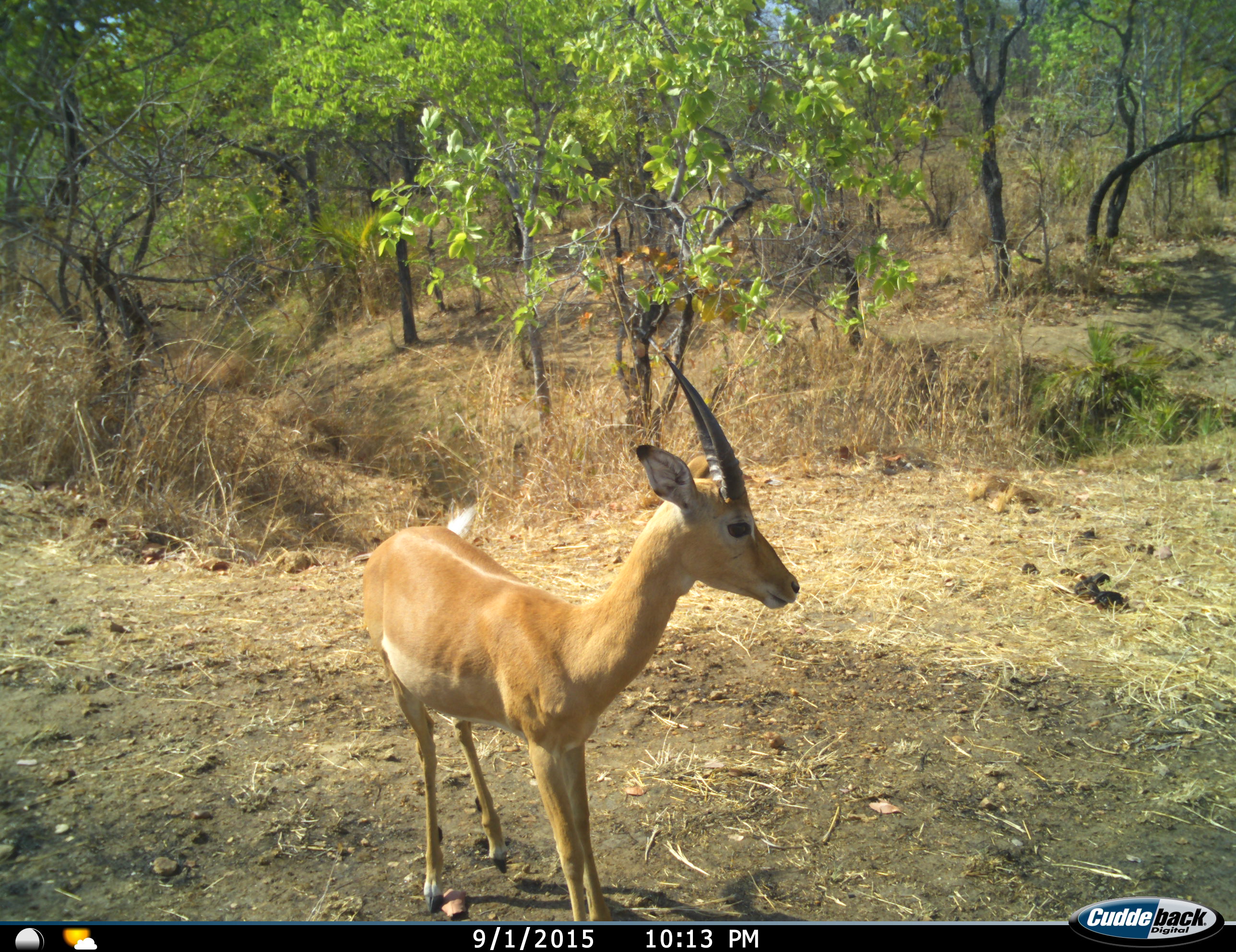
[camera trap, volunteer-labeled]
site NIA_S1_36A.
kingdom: Animalia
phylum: Chordata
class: Mammalia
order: Artiodactyla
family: Bovidae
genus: Aepyceros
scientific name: Aepyceros melampus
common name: impala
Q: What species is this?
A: Impala (Aepyceros melampus).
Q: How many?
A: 1.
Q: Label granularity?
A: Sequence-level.